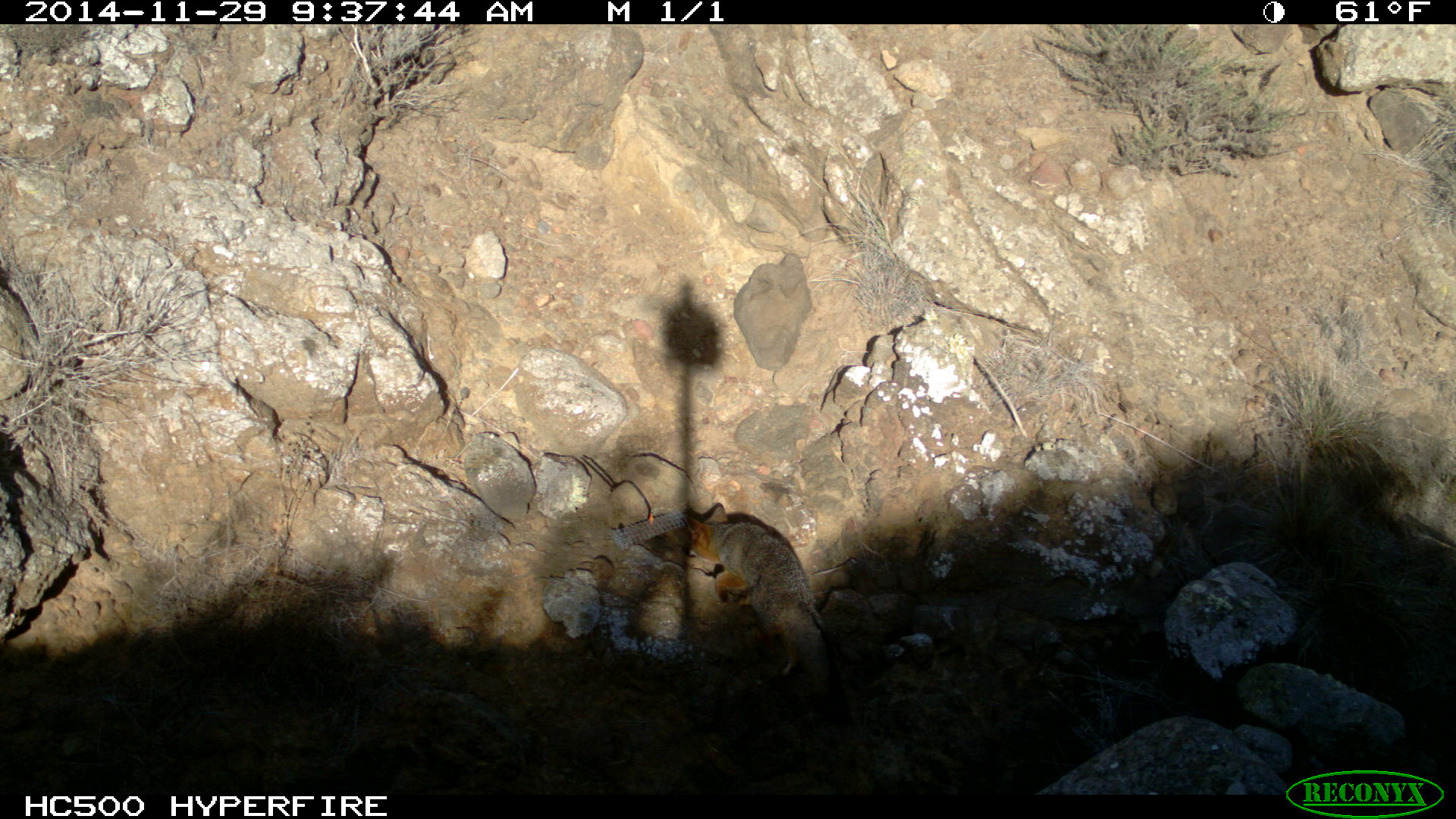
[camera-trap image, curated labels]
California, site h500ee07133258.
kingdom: Animalia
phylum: Chordata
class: Mammalia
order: Carnivora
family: Canidae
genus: Urocyon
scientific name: Urocyon littoralis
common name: island fox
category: fox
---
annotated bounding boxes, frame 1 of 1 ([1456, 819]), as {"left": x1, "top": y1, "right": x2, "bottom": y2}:
fox: {"left": 681, "top": 501, "right": 852, "bottom": 733}